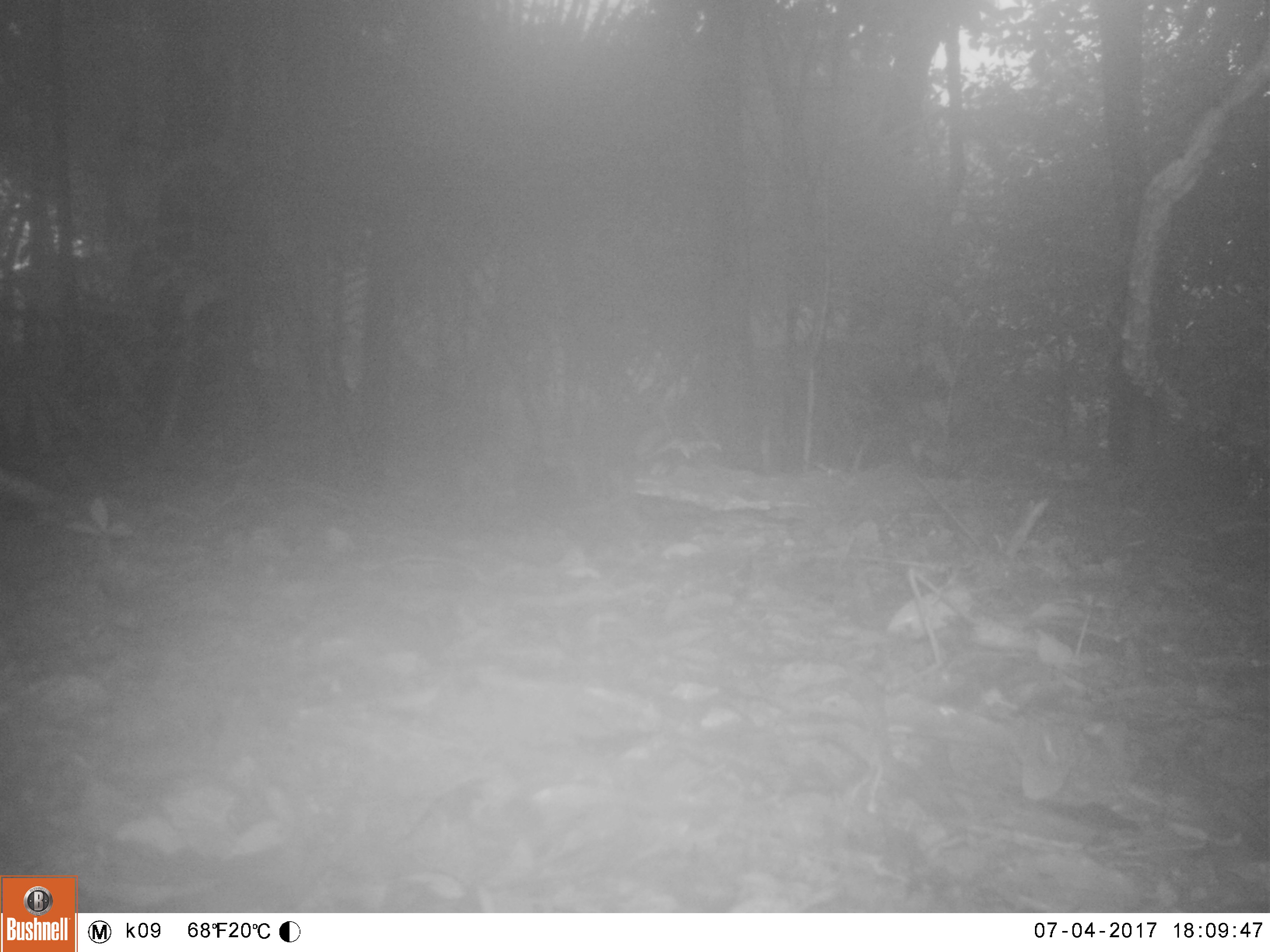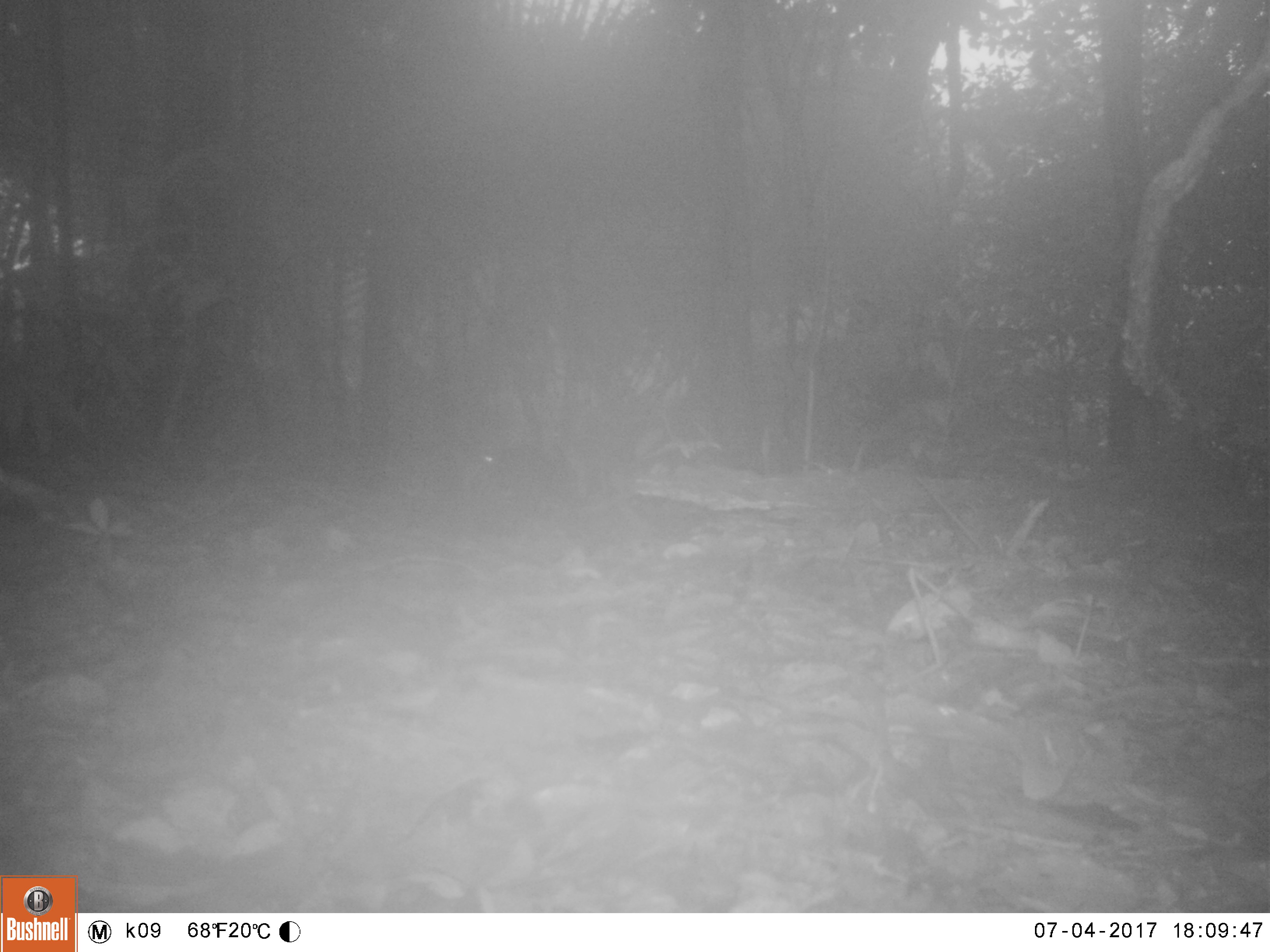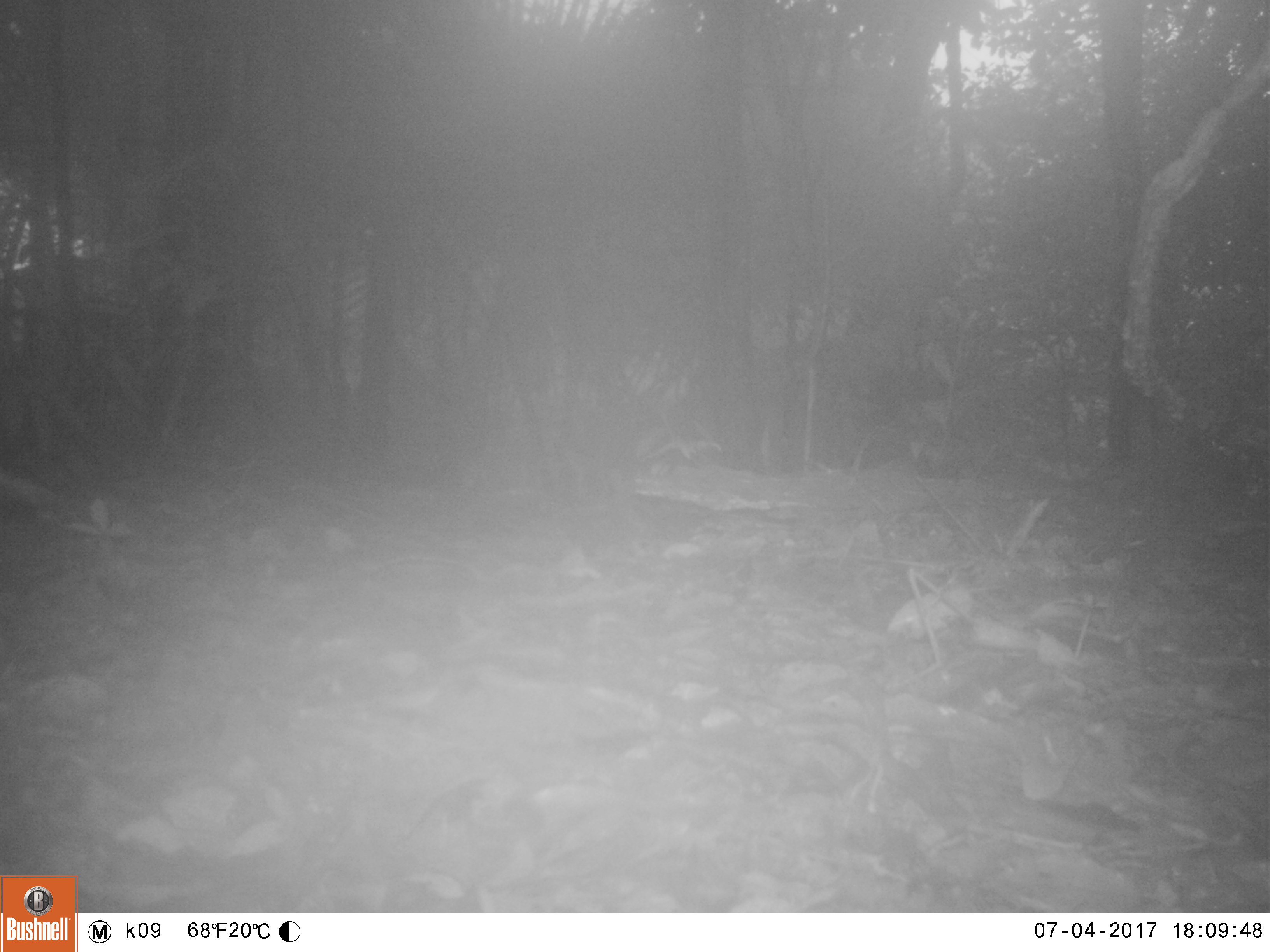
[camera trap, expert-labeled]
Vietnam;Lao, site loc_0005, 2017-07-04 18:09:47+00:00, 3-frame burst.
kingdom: Animalia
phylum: Arthropoda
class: Insecta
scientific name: Insecta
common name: insect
Insect (Insecta). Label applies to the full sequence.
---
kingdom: Animalia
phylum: Chordata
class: Mammalia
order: Rodentia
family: Sciuridae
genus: Callosciurus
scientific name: Callosciurus erythraeus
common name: pallas's squirrel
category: pallass squirrel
Pallass squirrel (pallas's squirrel) (Callosciurus erythraeus). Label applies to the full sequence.